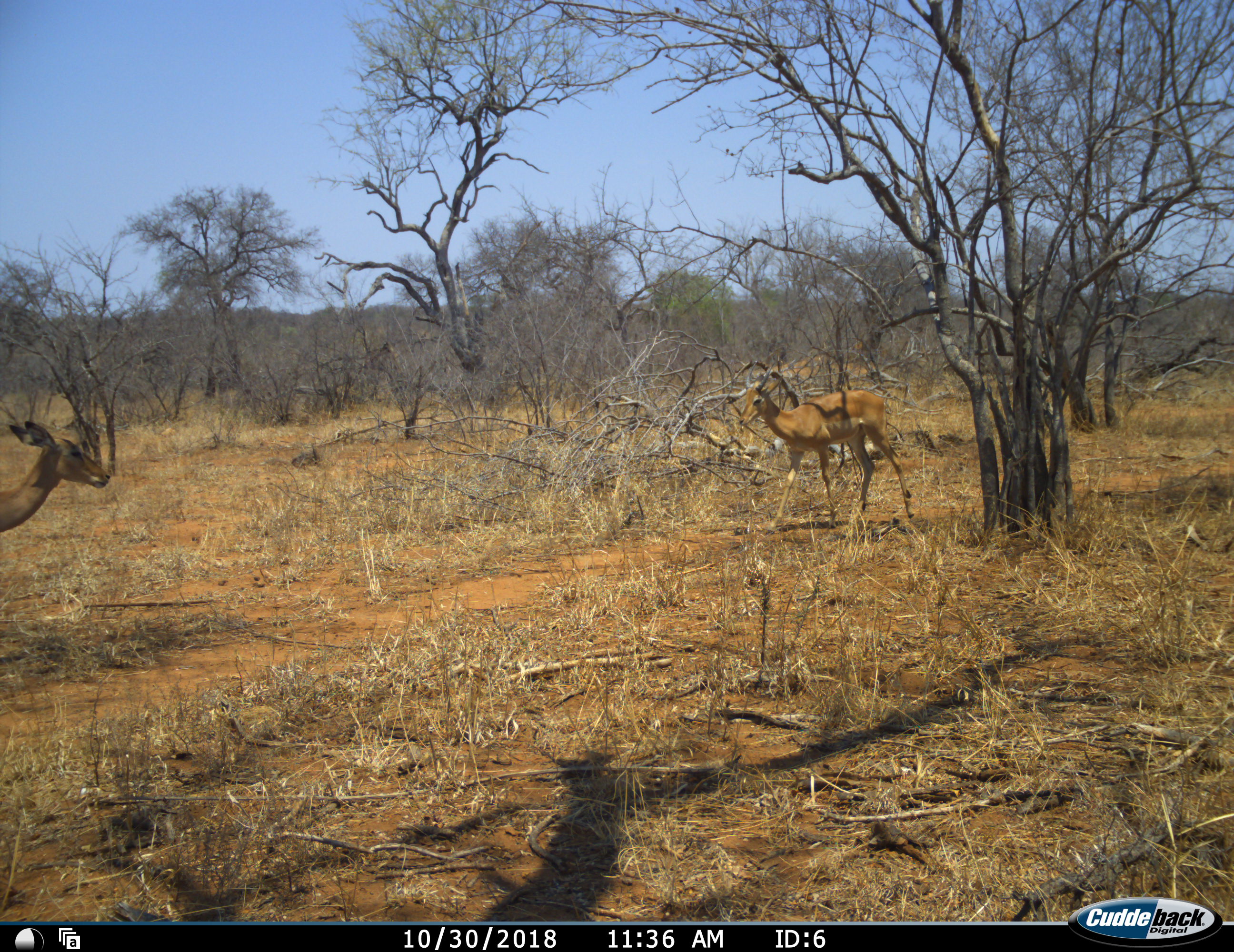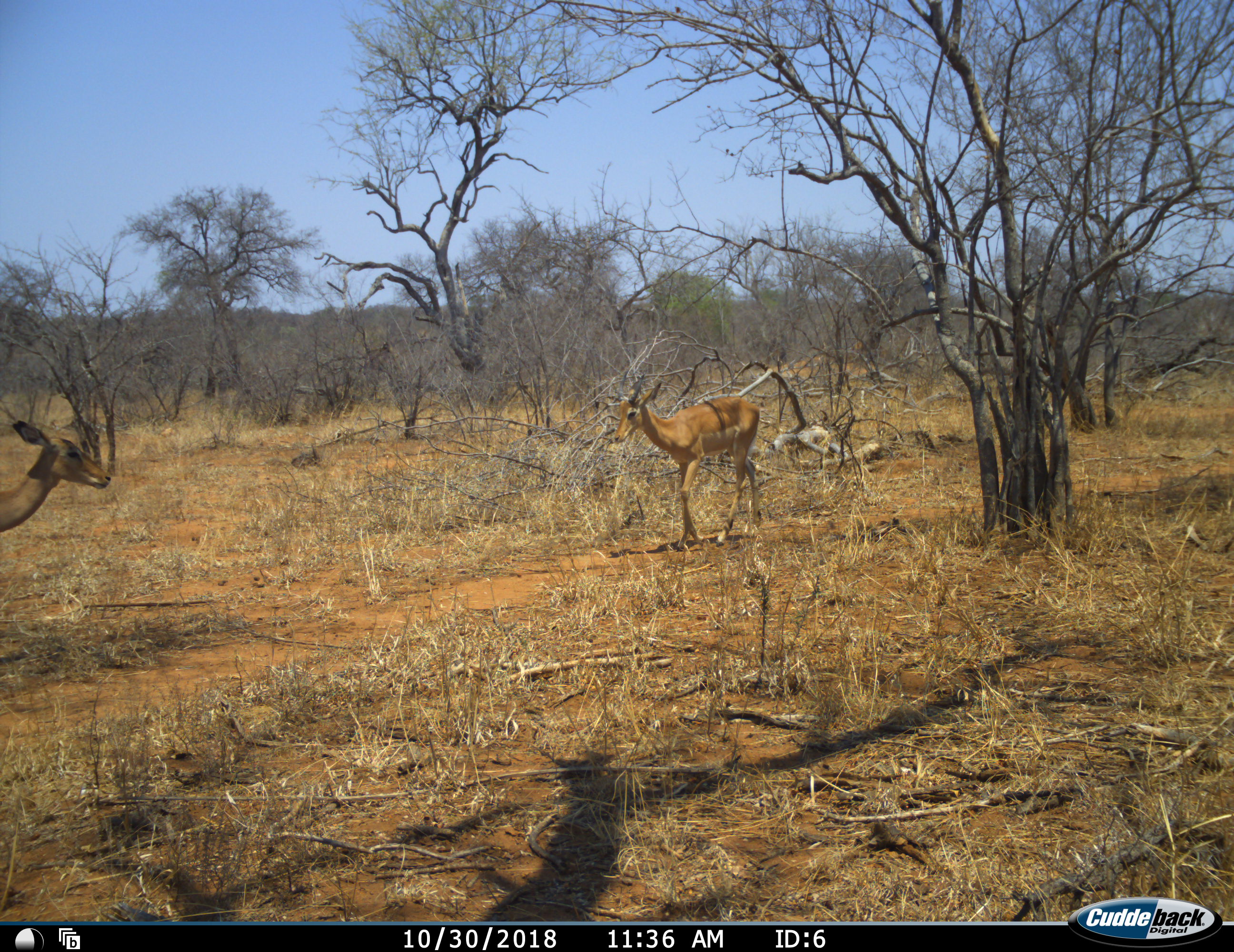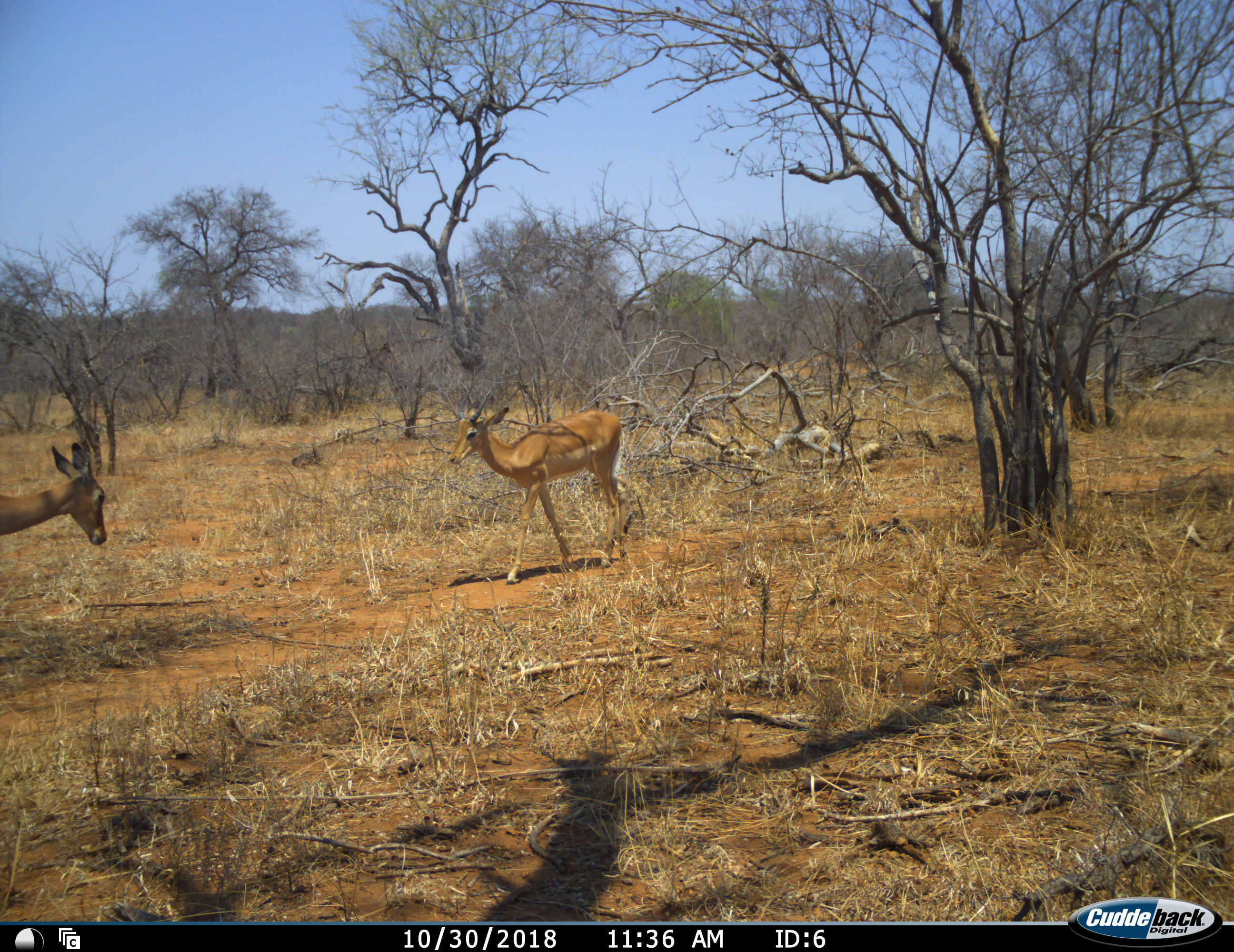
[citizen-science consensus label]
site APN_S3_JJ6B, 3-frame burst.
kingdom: Animalia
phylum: Chordata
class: Mammalia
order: Artiodactyla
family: Bovidae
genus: Aepyceros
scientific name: Aepyceros melampus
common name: impala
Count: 2.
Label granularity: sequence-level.